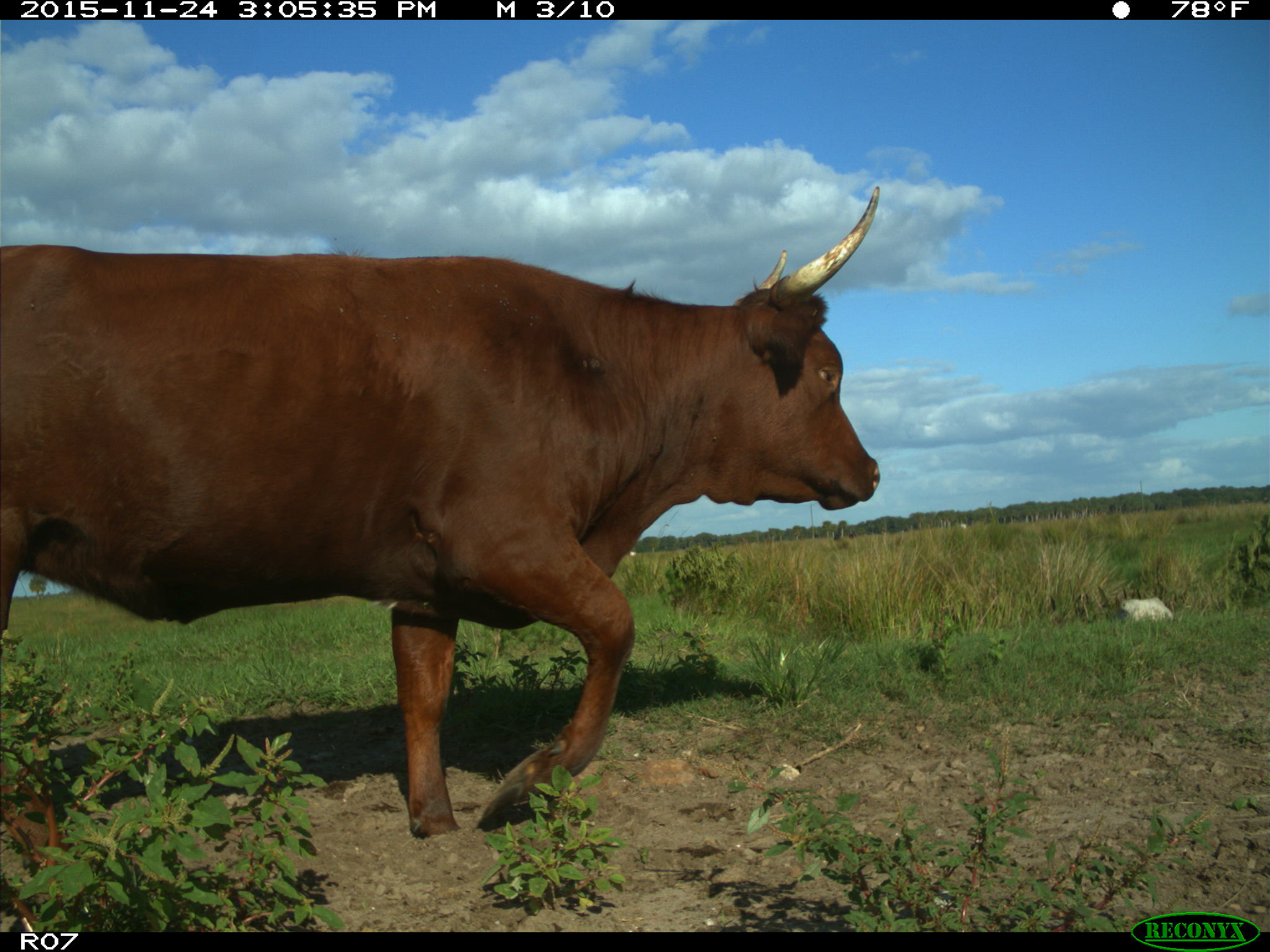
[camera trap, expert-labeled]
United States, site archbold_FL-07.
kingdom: Animalia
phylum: Chordata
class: Mammalia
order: Artiodactyla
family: Bovidae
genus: Bos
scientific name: Bos taurus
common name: domestic cow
Bos taurus (domestic cow).